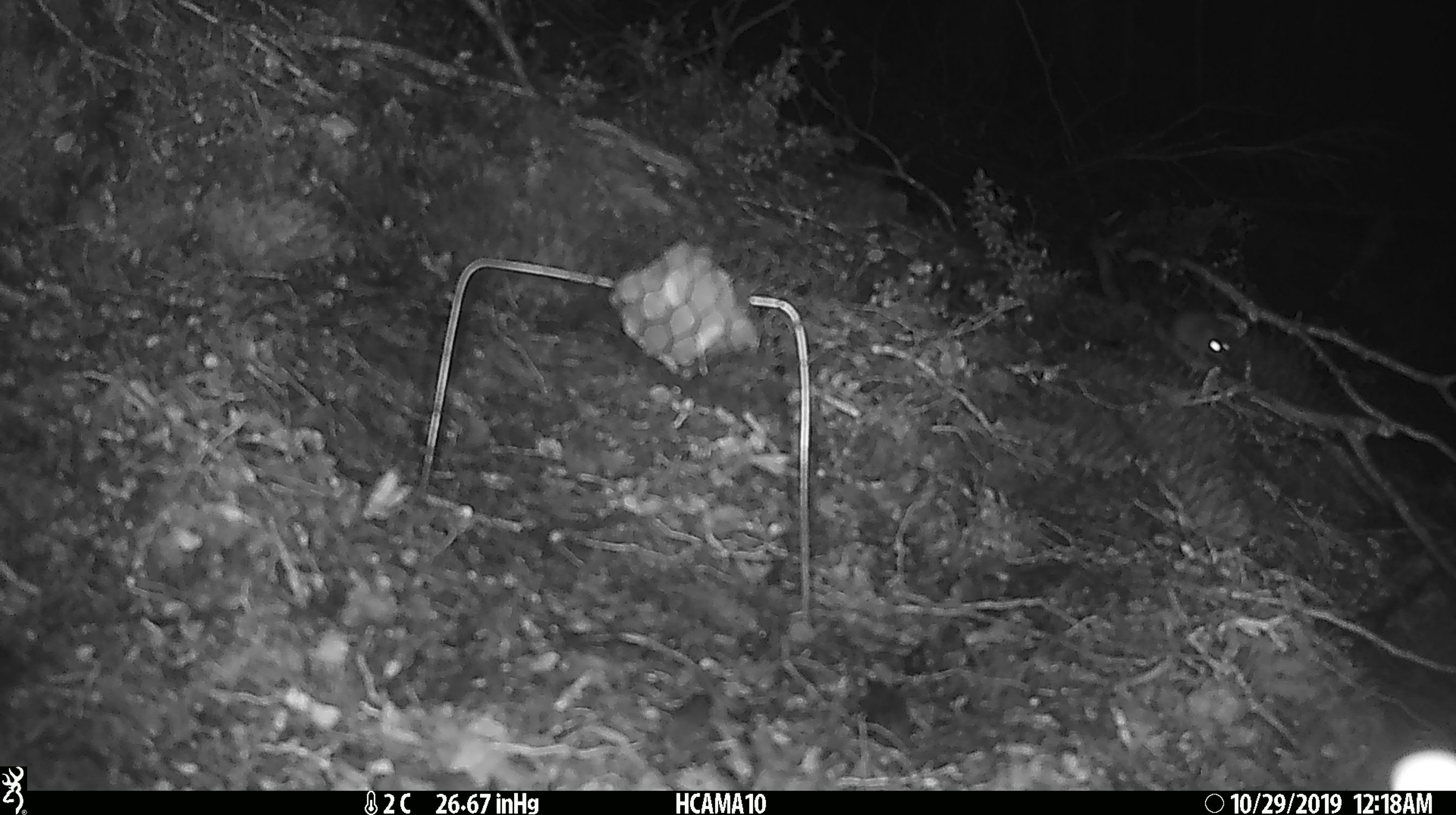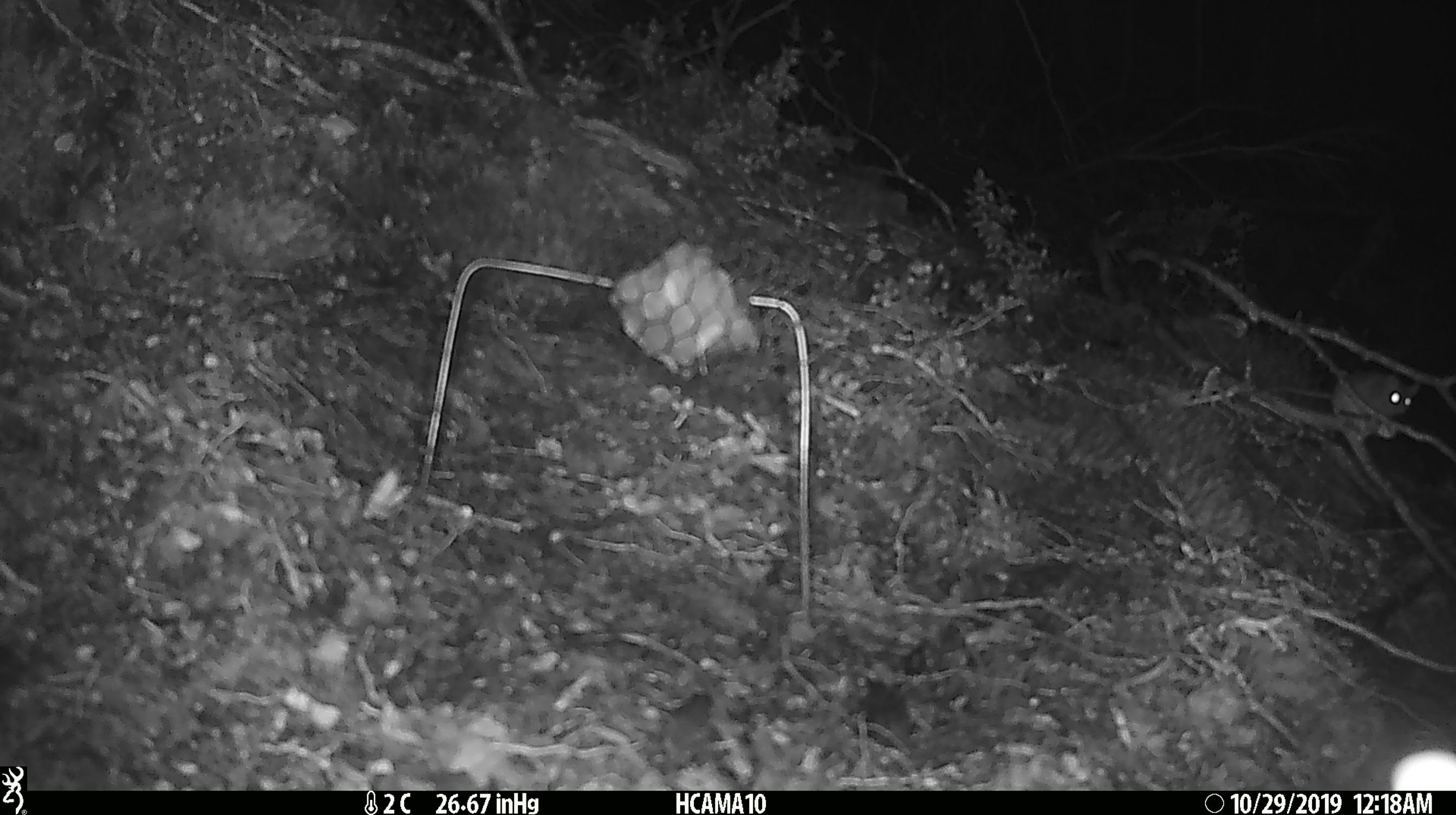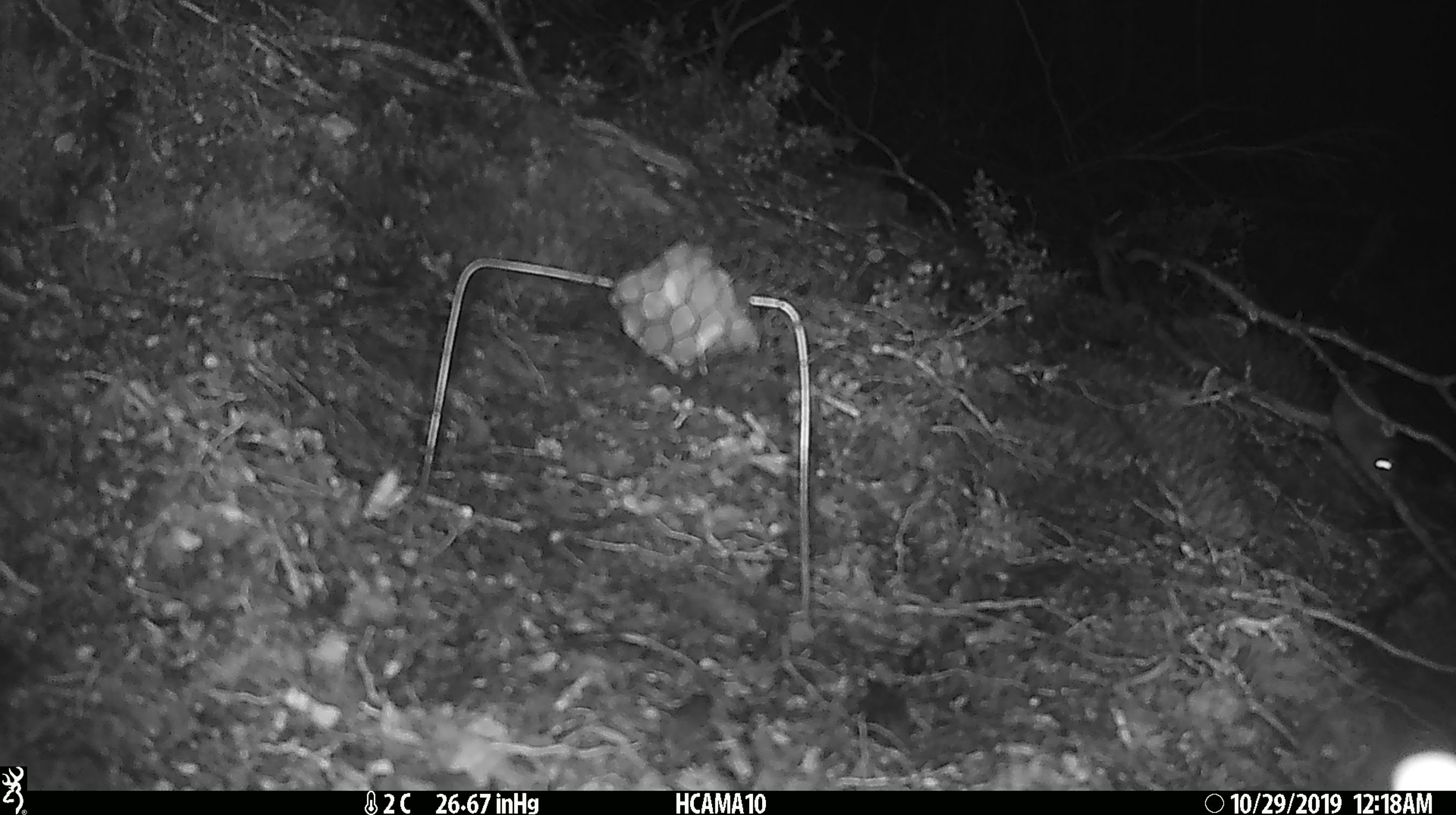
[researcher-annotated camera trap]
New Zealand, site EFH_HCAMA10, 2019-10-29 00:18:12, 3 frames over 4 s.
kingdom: Animalia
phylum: Chordata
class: Mammalia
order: Rodentia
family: Muridae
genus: Mus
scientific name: Mus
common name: mouse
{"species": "mouse (Mus)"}